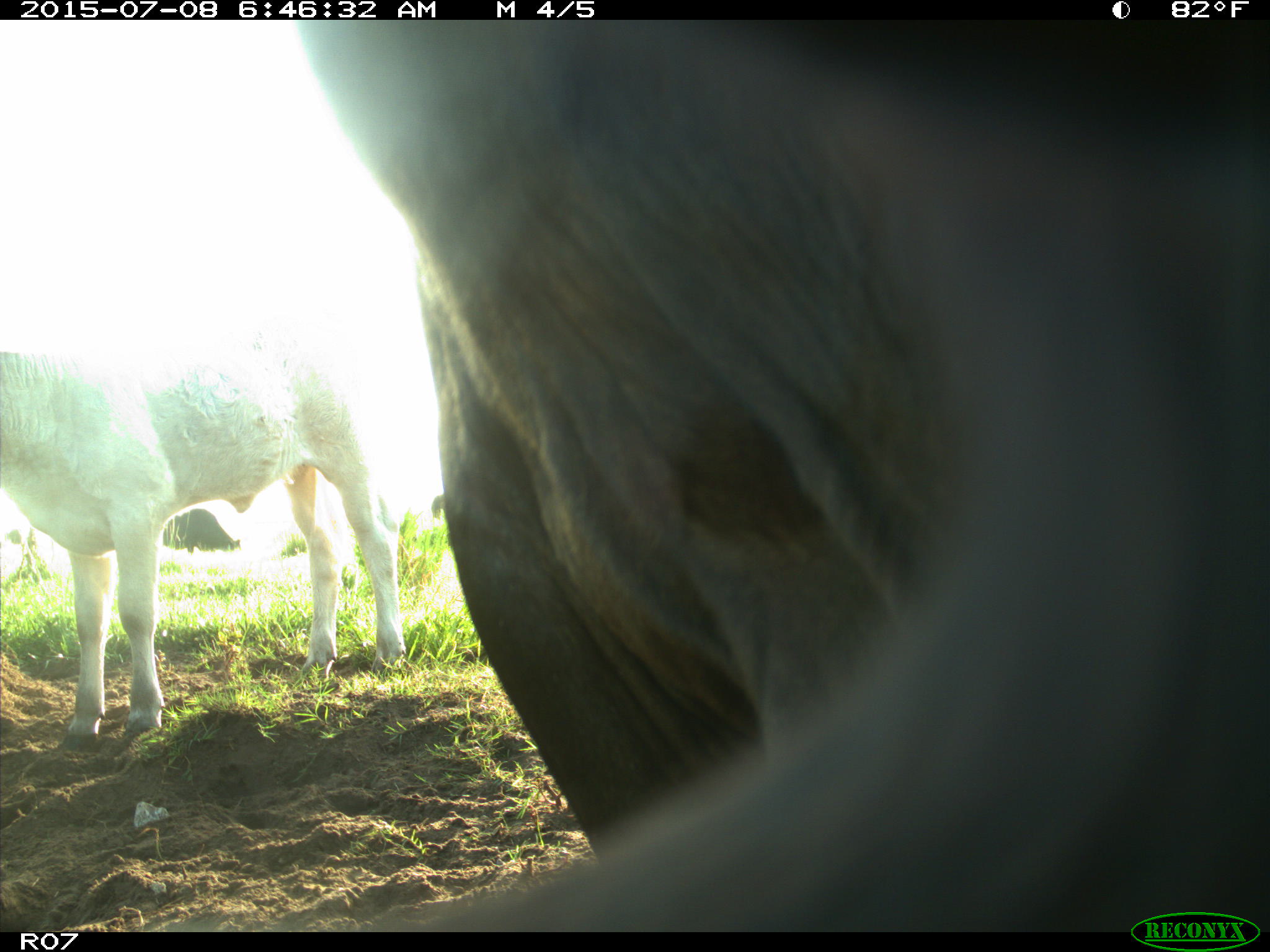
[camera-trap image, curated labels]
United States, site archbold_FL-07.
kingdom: Animalia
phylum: Chordata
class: Mammalia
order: Artiodactyla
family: Bovidae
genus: Bos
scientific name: Bos taurus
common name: domestic cow